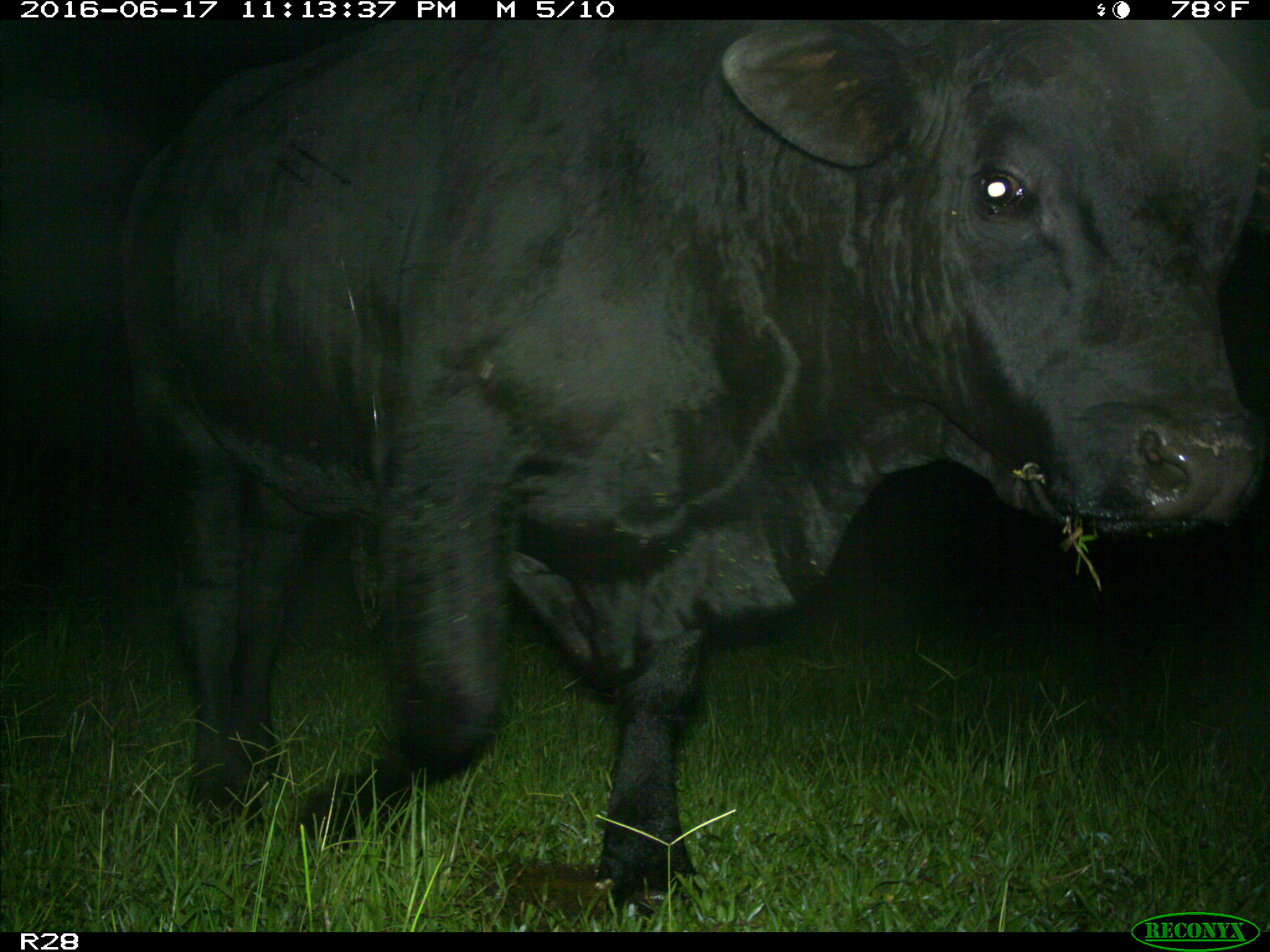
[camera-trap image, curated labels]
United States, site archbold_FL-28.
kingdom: Animalia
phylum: Chordata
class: Mammalia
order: Artiodactyla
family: Bovidae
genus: Bos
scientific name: Bos taurus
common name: domestic cow